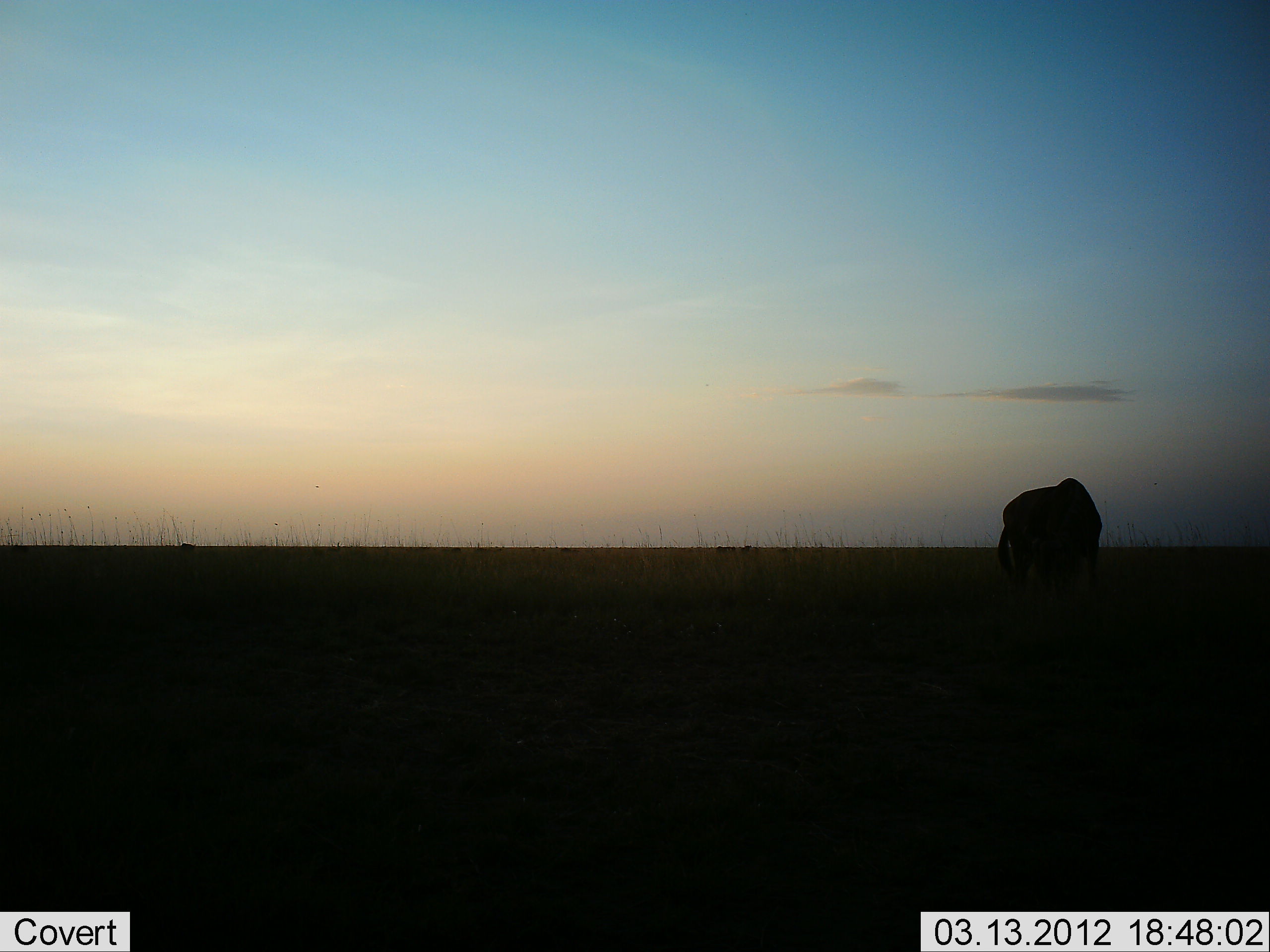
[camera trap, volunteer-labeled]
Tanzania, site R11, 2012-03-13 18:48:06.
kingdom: Animalia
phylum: Chordata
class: Mammalia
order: Artiodactyla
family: Bovidae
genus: Connochaetes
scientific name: Connochaetes taurinus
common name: blue wildebeest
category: wildebeest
Wildebeest (blue wildebeest) (Connochaetes taurinus), count 1. Behavior (volunteer vote fractions): standing 57%, resting 0%, moving 0%, interacting 0%. Young present (vote fraction): 0%. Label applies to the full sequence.